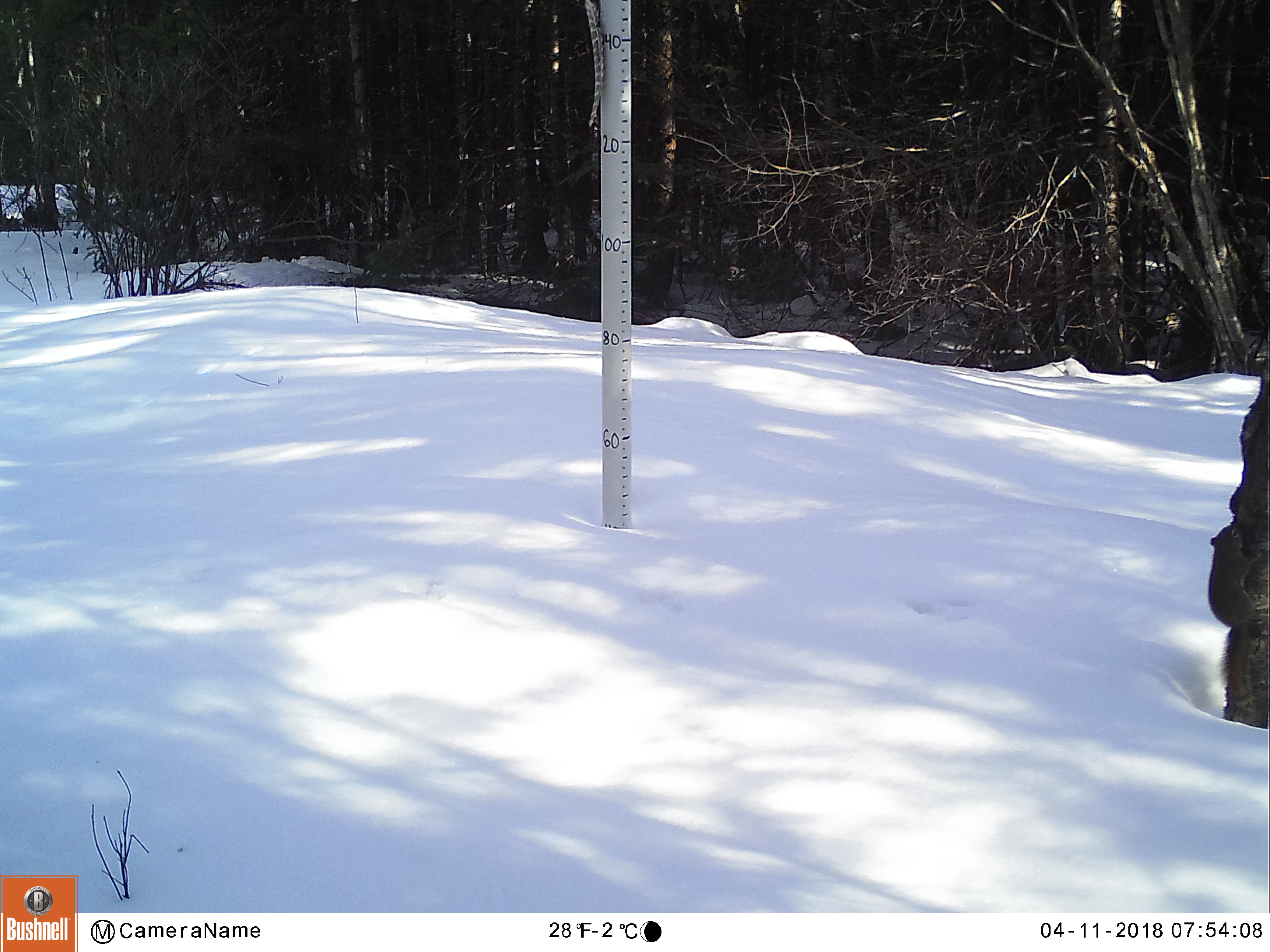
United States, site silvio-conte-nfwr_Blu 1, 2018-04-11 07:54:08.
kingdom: Animalia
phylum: Chordata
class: Mammalia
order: Rodentia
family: Sciuridae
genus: Tamiasciurus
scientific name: Tamiasciurus hudsonicus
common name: red squirrel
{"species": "red squirrel (Tamiasciurus hudsonicus)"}